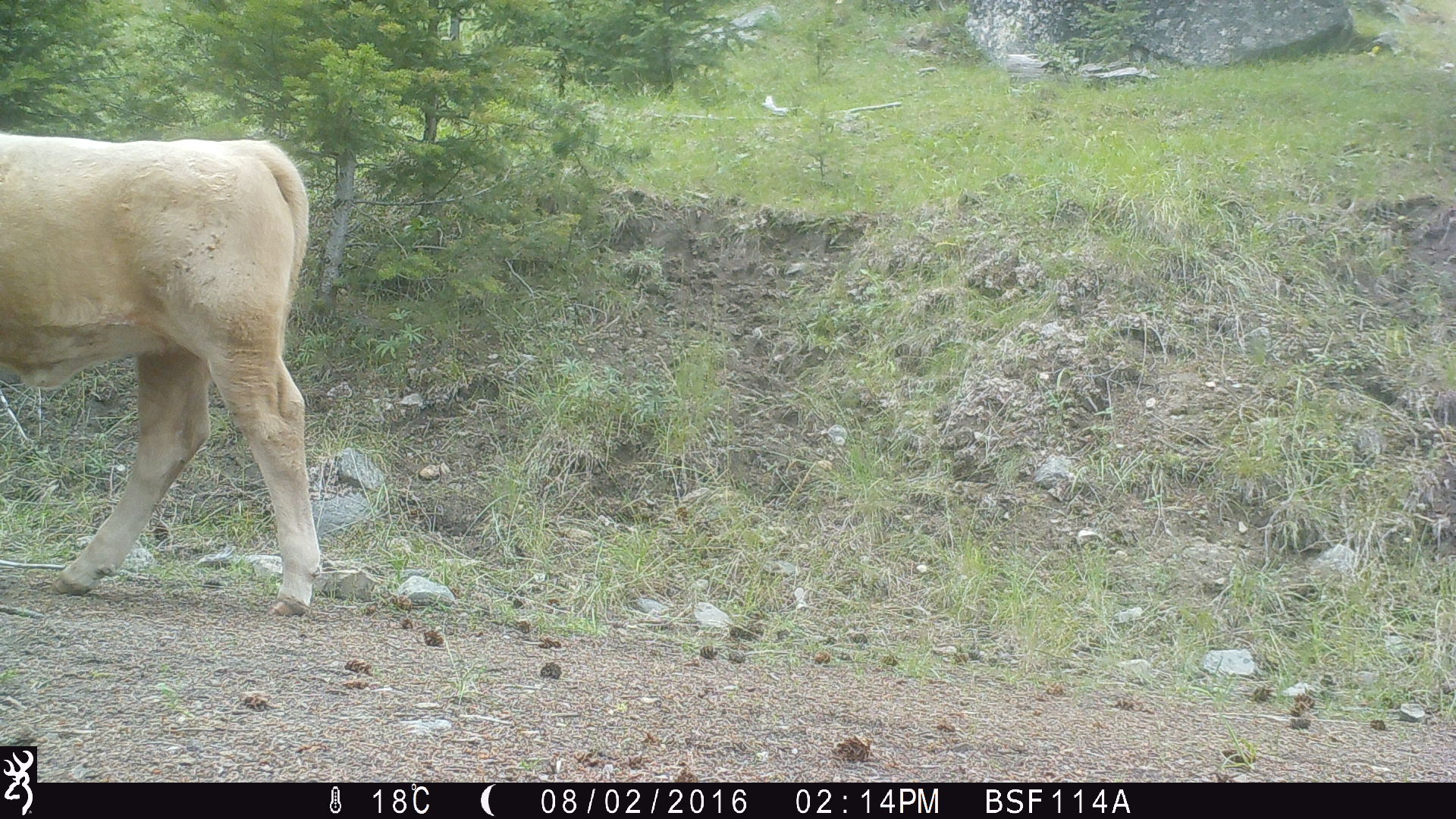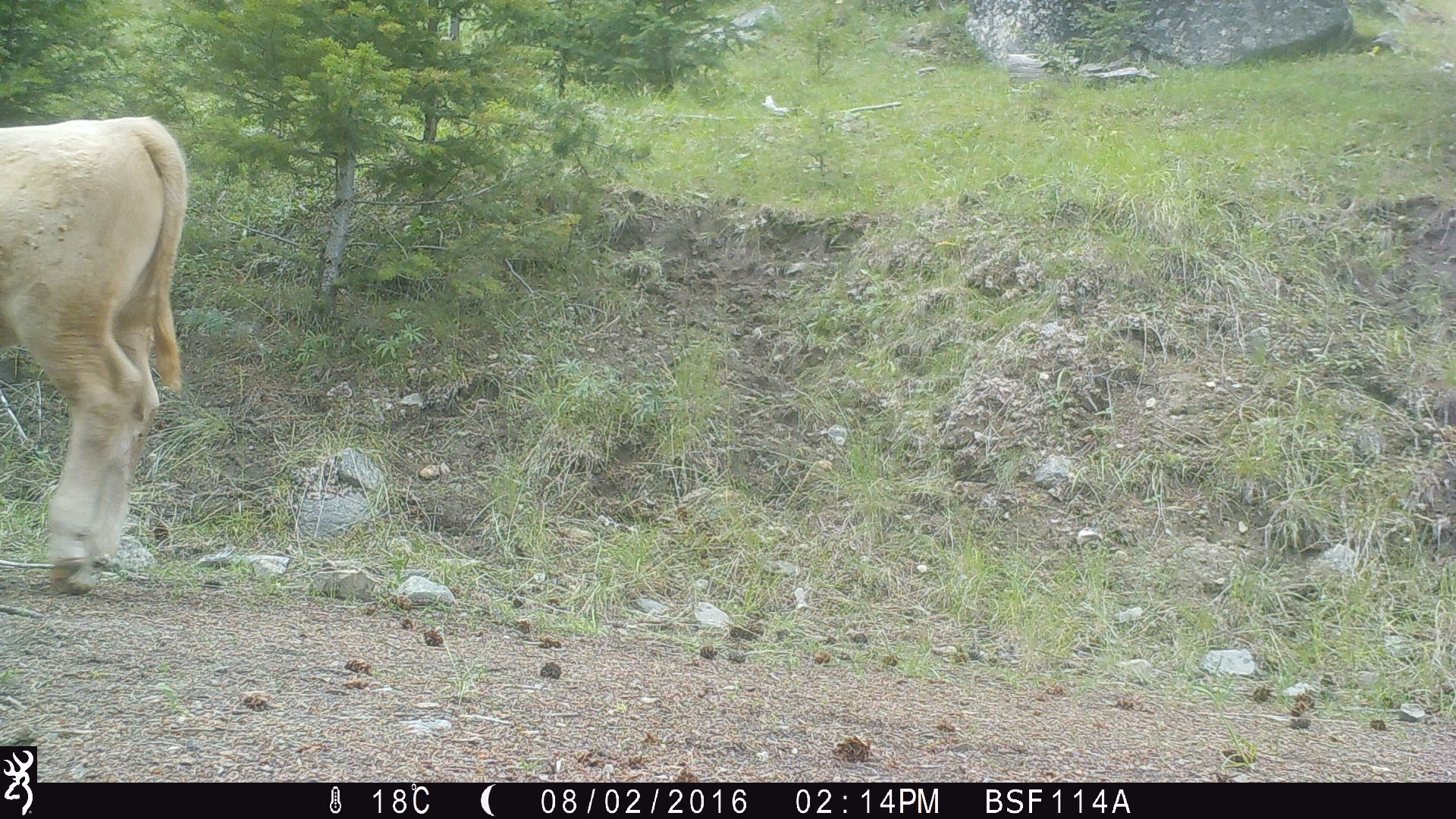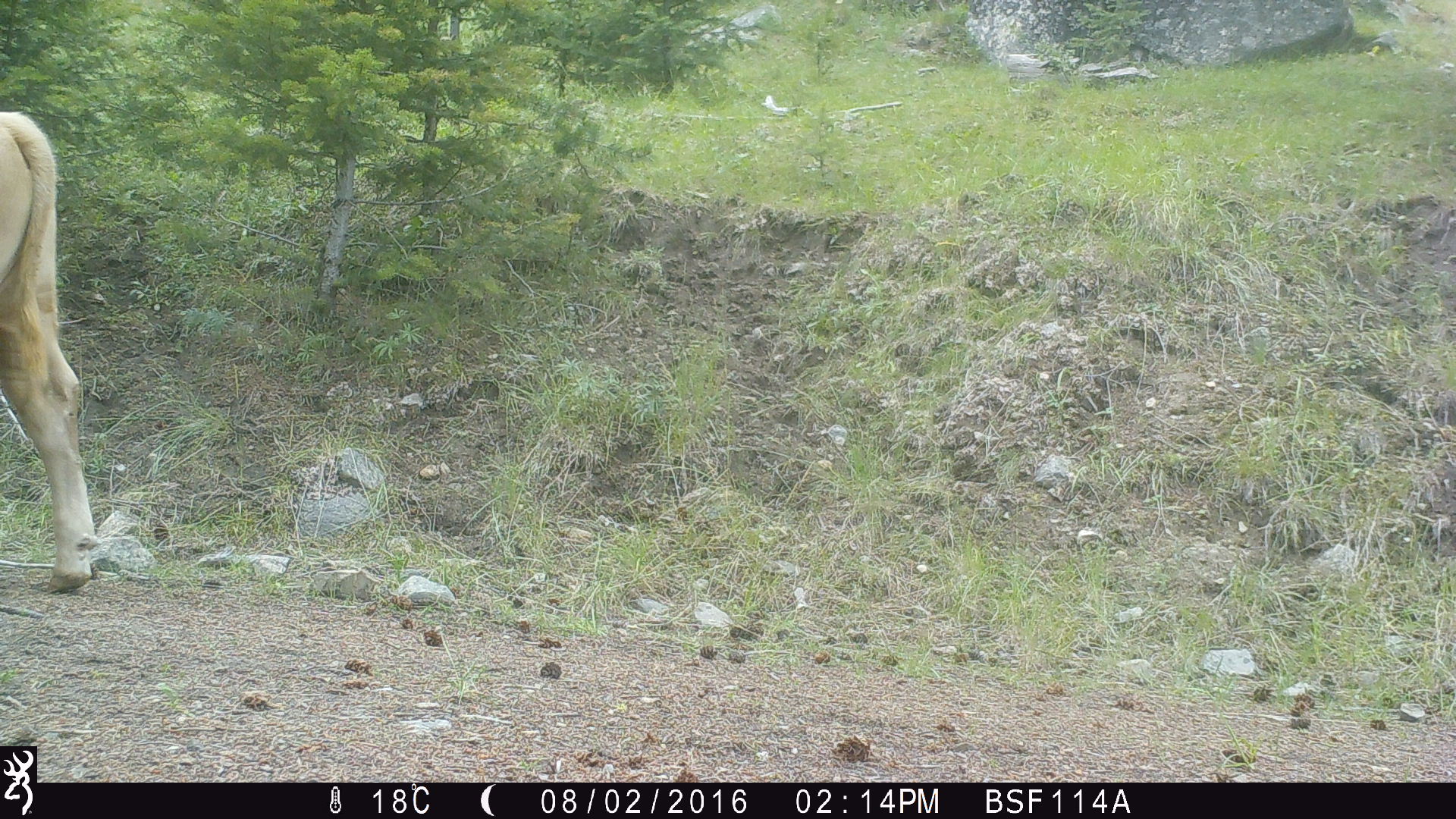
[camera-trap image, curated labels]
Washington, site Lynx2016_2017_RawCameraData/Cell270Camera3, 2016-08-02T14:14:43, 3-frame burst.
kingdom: Animalia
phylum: Chordata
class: Mammalia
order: Artiodactyla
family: Bovidae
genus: Bos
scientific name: Bos taurus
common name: domestic cattle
Domestic cattle (Bos taurus). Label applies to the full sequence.